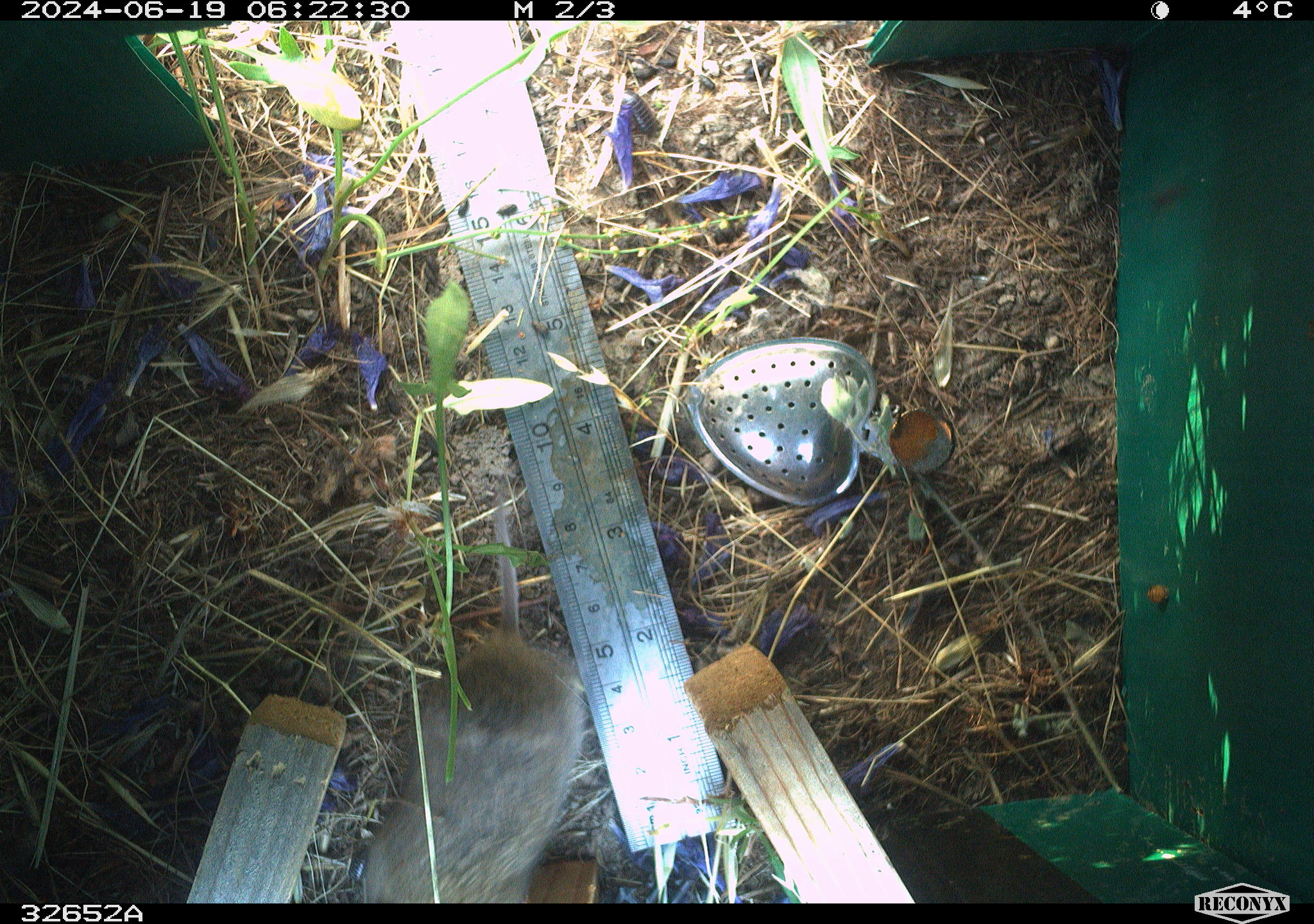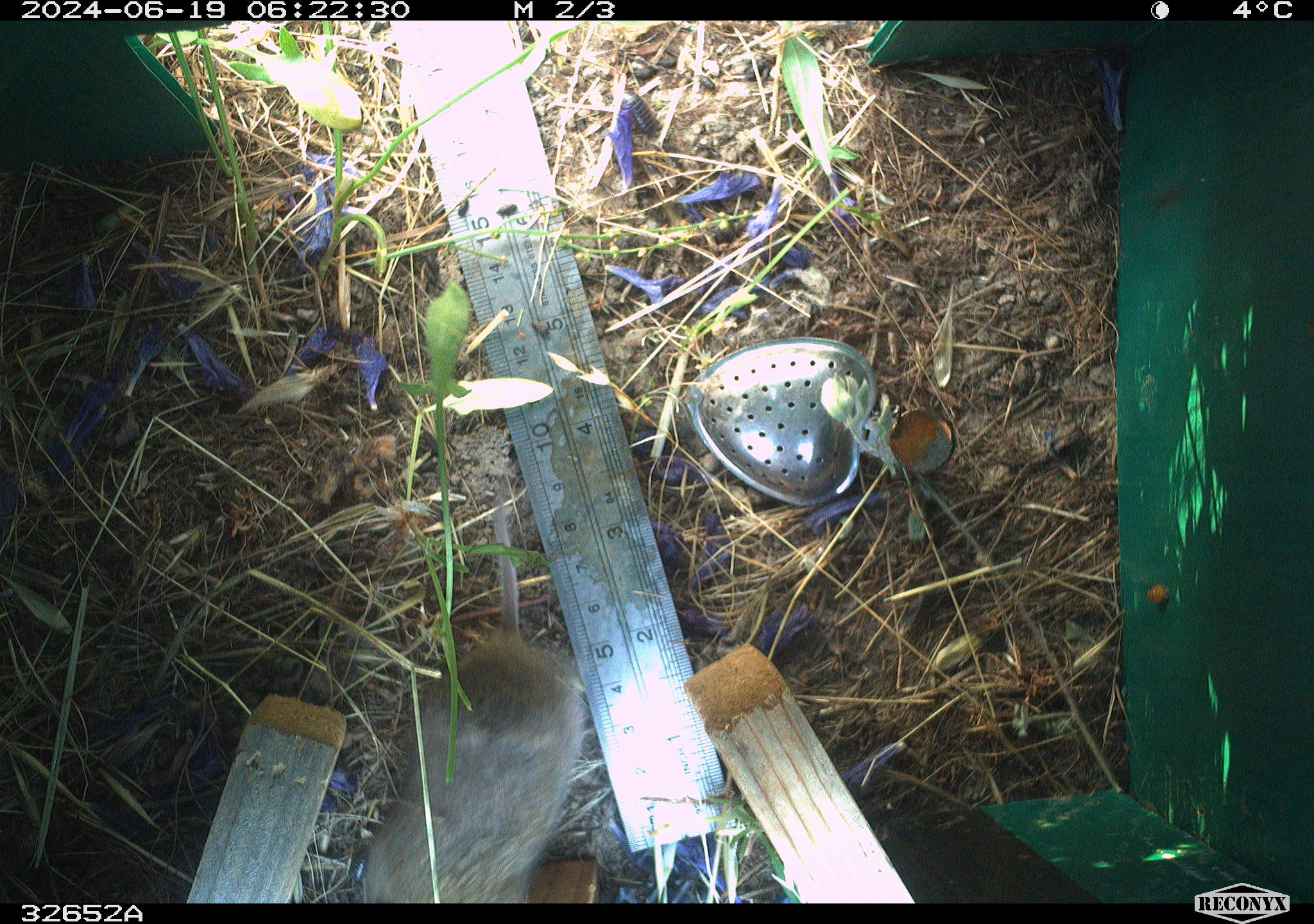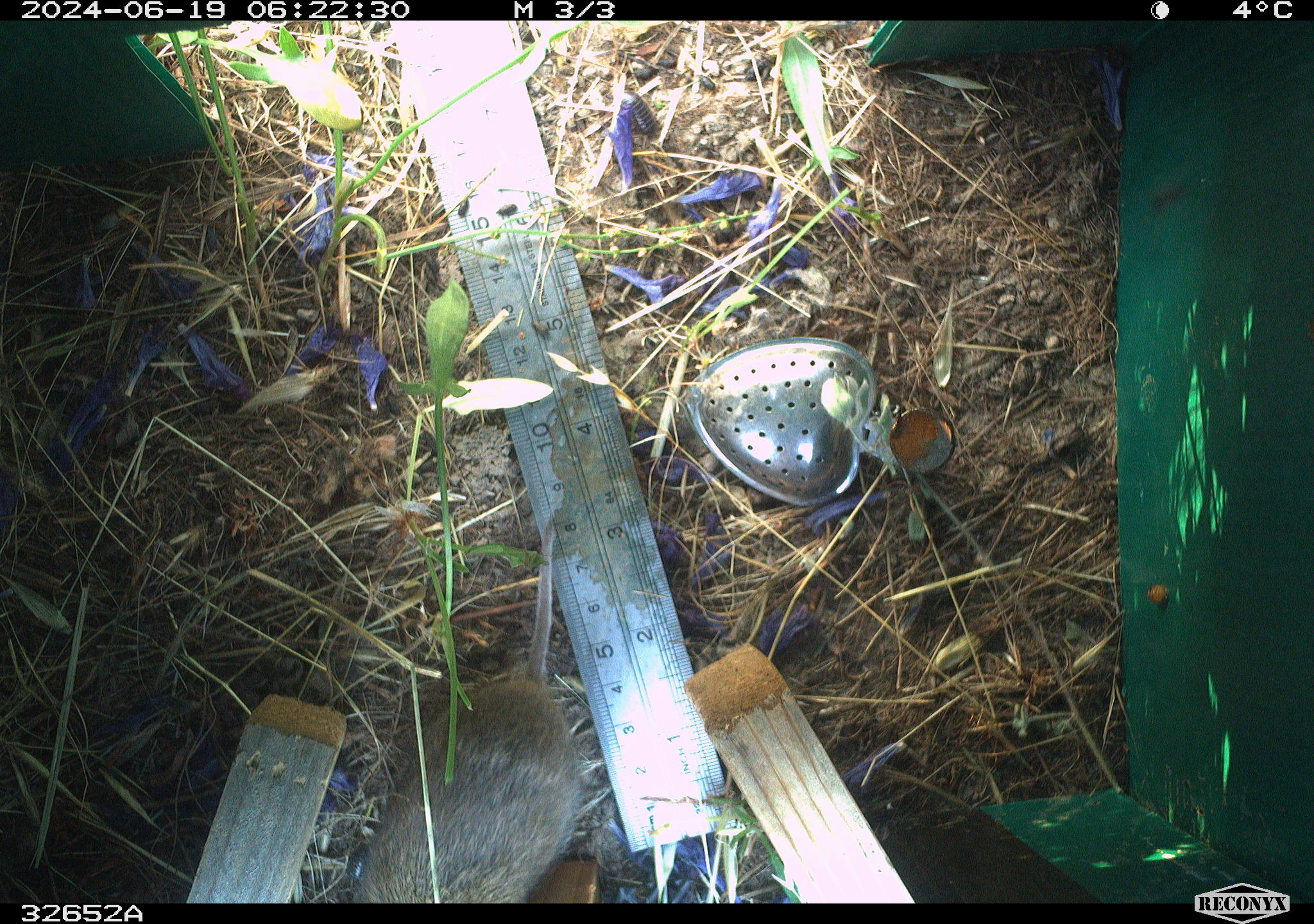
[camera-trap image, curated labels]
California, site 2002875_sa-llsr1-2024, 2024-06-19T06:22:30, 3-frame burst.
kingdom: Animalia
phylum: Chordata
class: Mammalia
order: Rodentia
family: Cricetidae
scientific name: Arvicolinae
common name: voles, lemmings, and muskrats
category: arvicolinae subfamily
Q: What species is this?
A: Arvicolinae subfamily (voles, lemmings, and muskrats) (Arvicolinae).